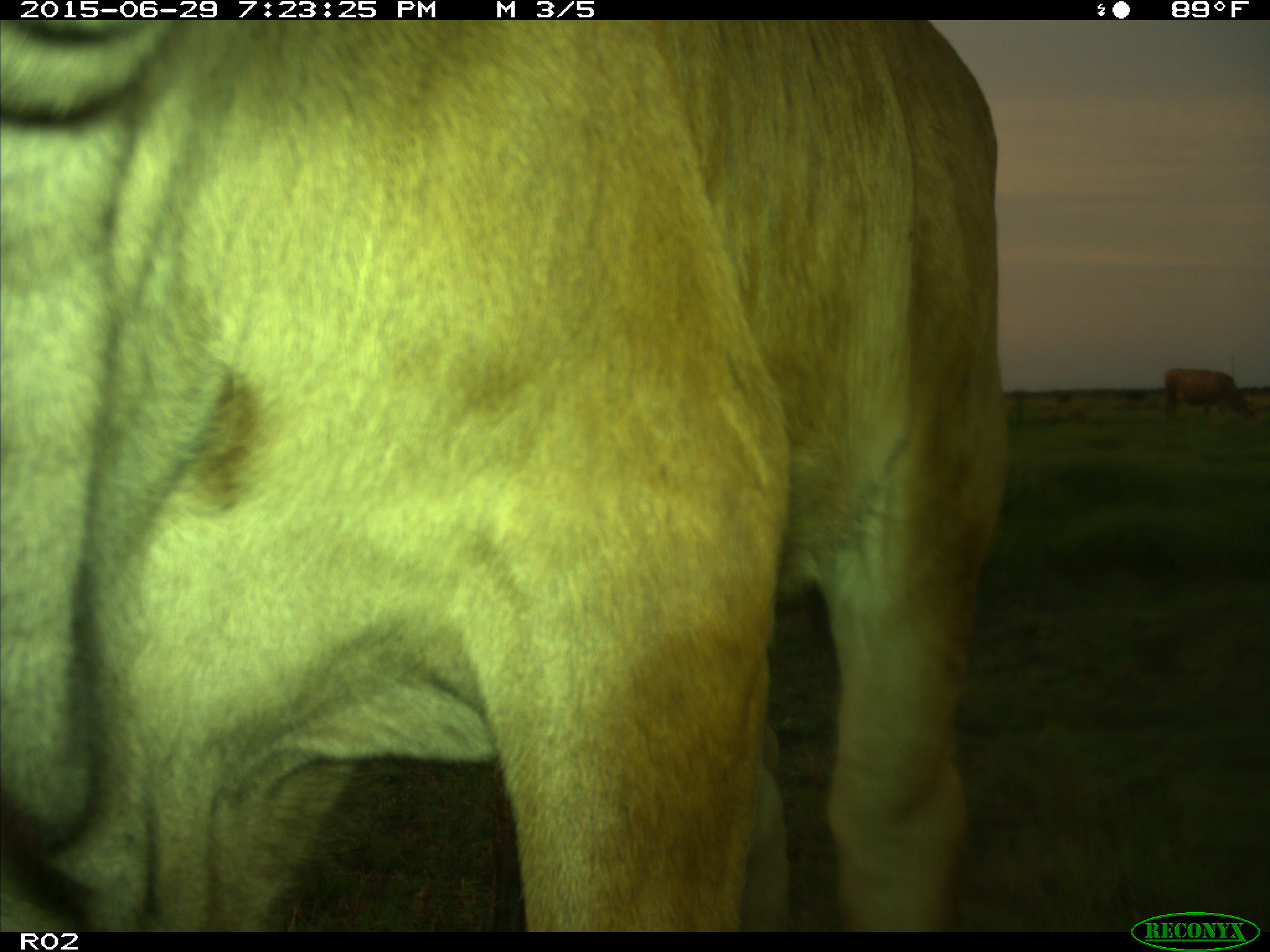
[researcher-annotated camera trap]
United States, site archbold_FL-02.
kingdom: Animalia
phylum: Chordata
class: Mammalia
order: Artiodactyla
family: Bovidae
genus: Bos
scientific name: Bos taurus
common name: domestic cow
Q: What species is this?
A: Bos taurus (domestic cow).